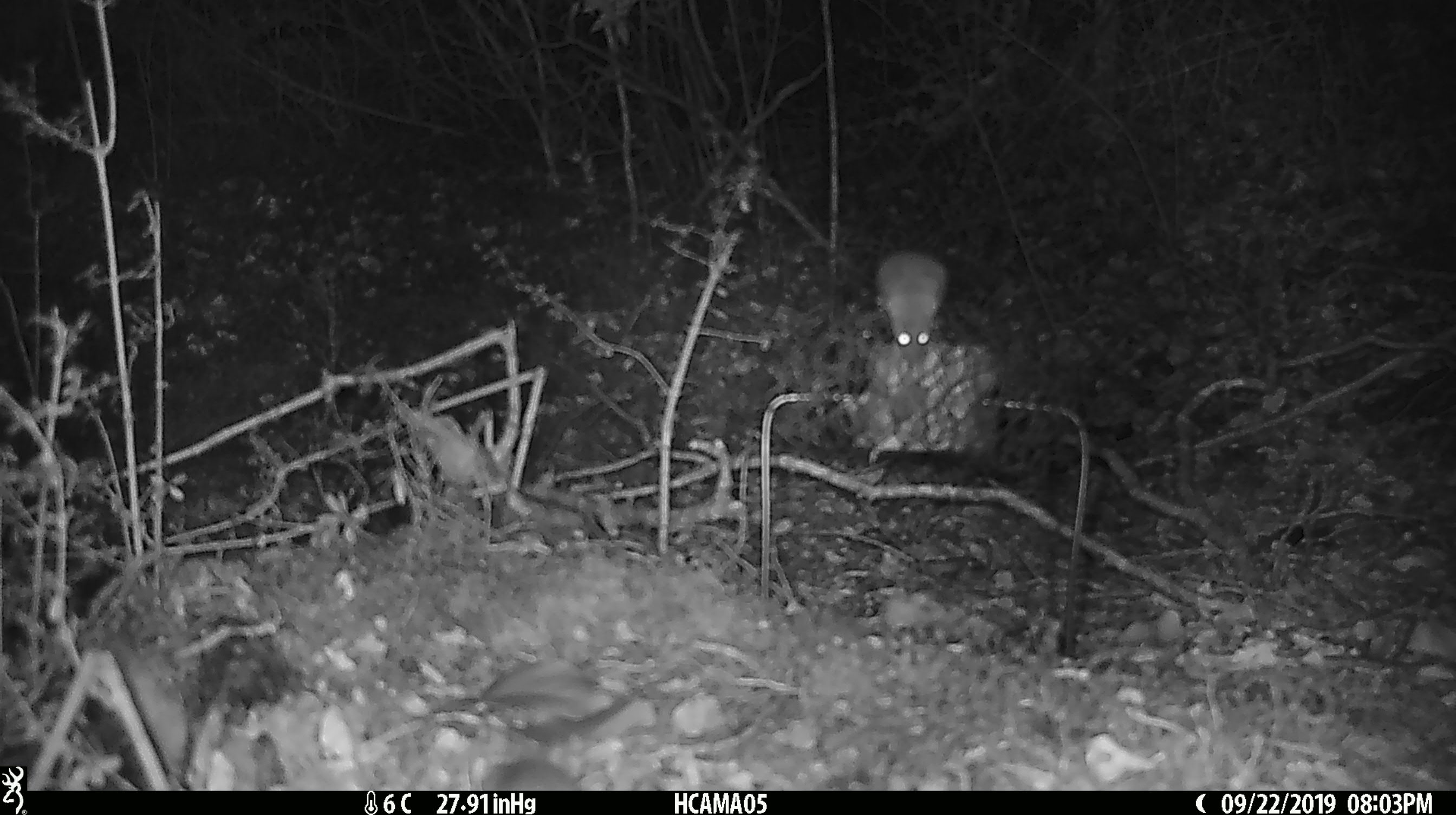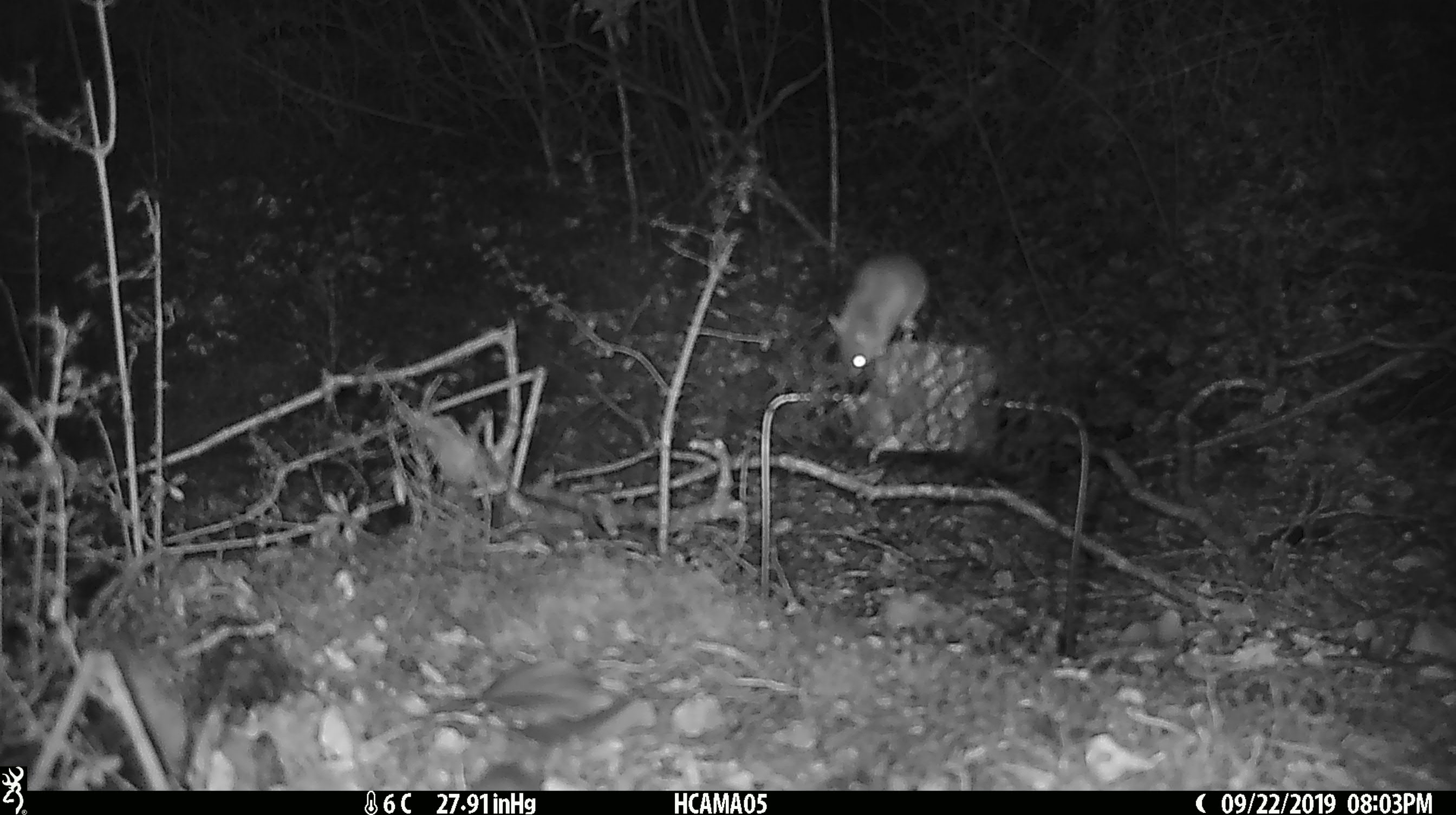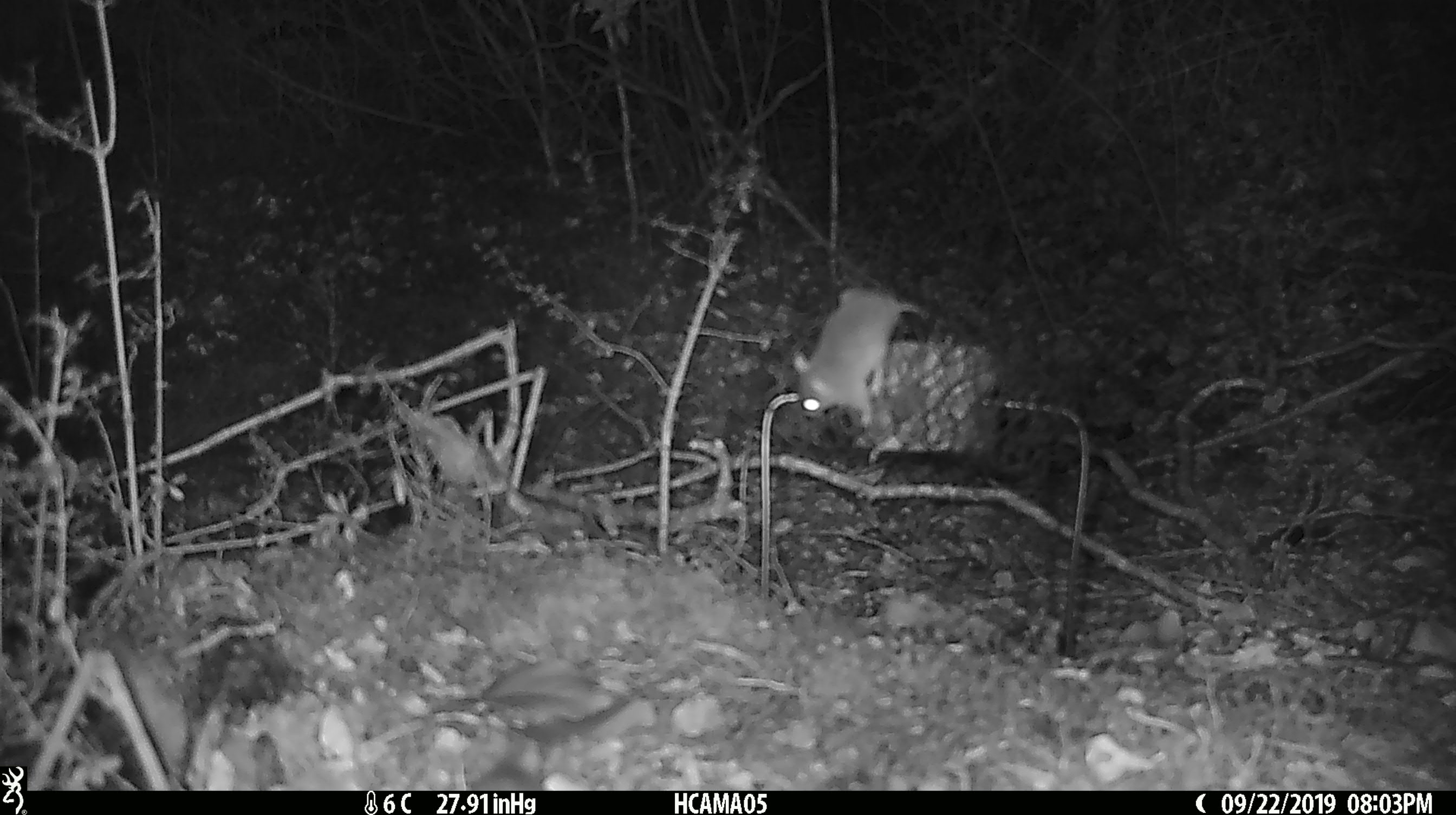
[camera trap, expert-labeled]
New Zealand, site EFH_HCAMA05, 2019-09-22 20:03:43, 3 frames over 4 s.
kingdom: Animalia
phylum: Chordata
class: Mammalia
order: Rodentia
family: Muridae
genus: Mus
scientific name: Mus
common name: mouse